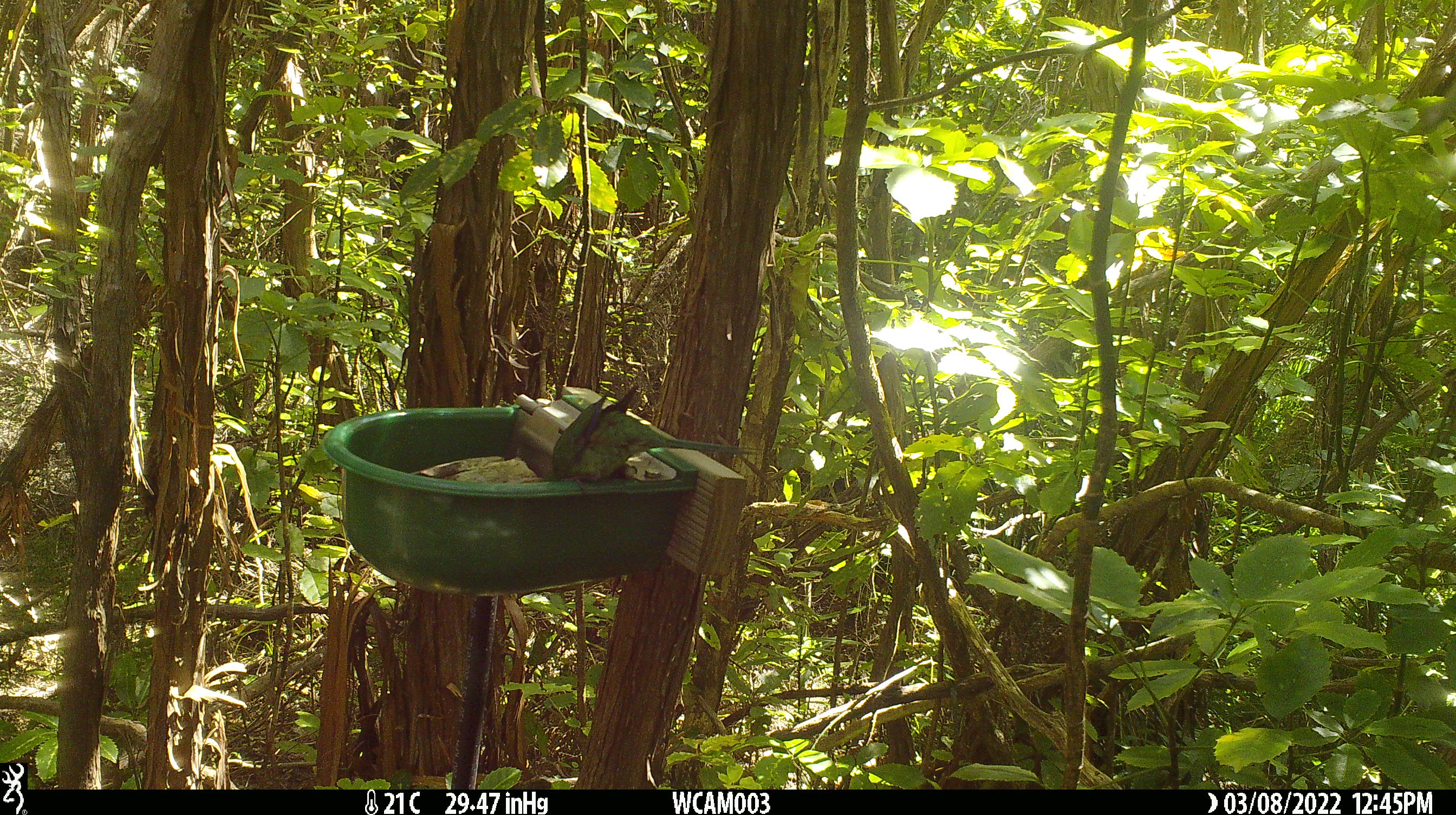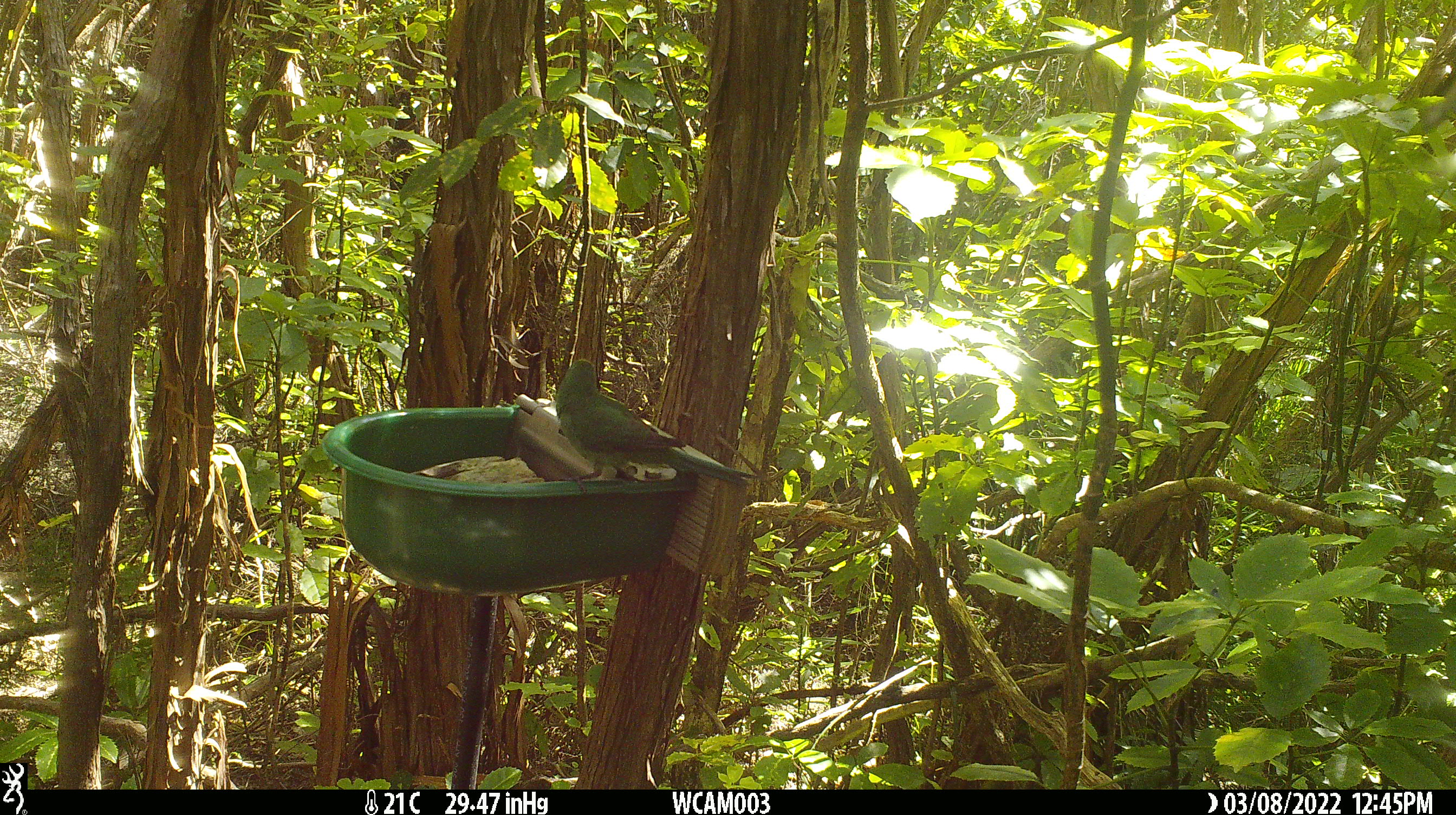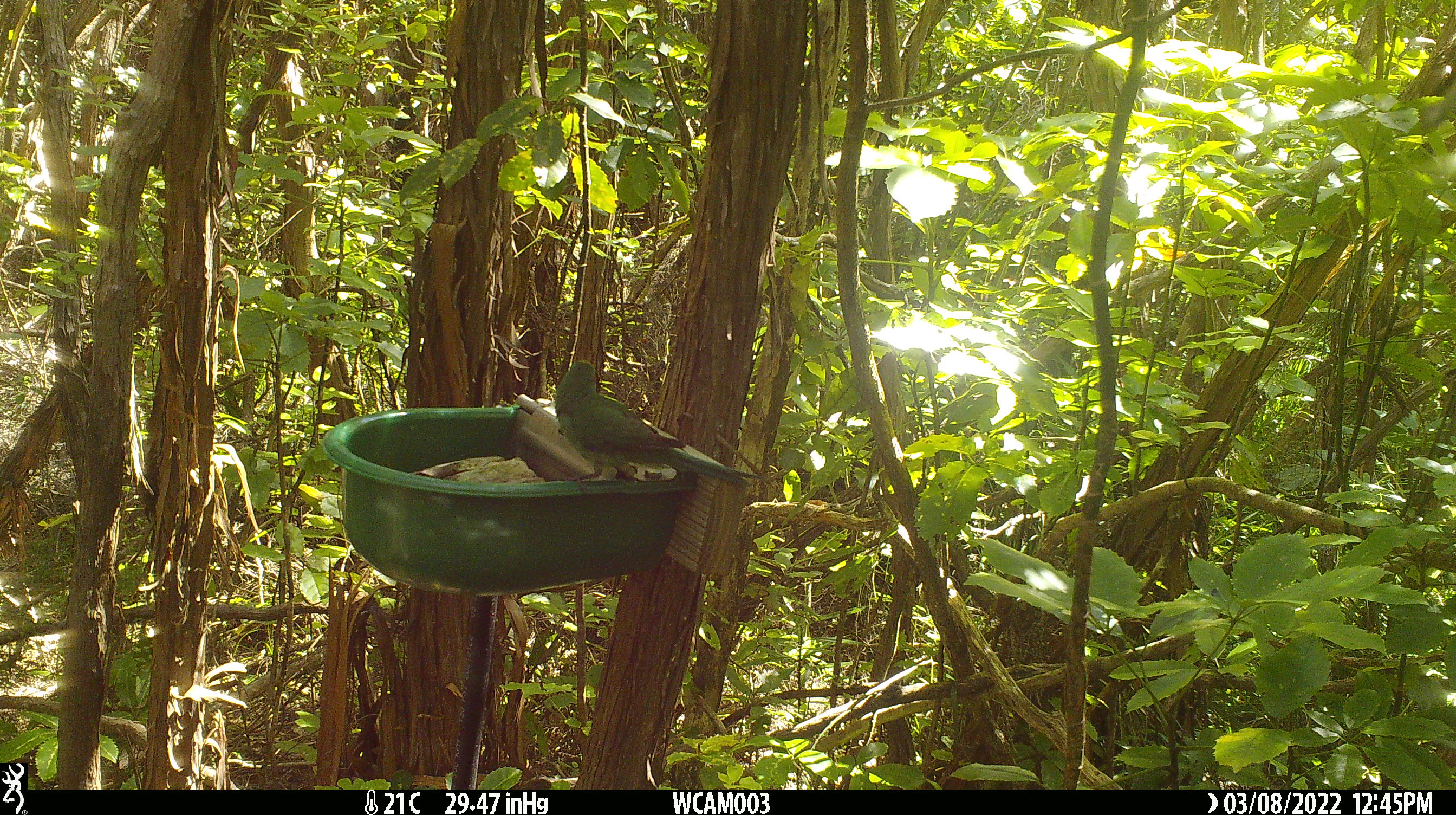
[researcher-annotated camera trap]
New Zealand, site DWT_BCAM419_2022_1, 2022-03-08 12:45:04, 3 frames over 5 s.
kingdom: Animalia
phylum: Chordata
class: Aves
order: Psittaciformes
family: Psittaculidae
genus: Cyanoramphus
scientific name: Cyanoramphus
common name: parakeet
Parakeet (Cyanoramphus).